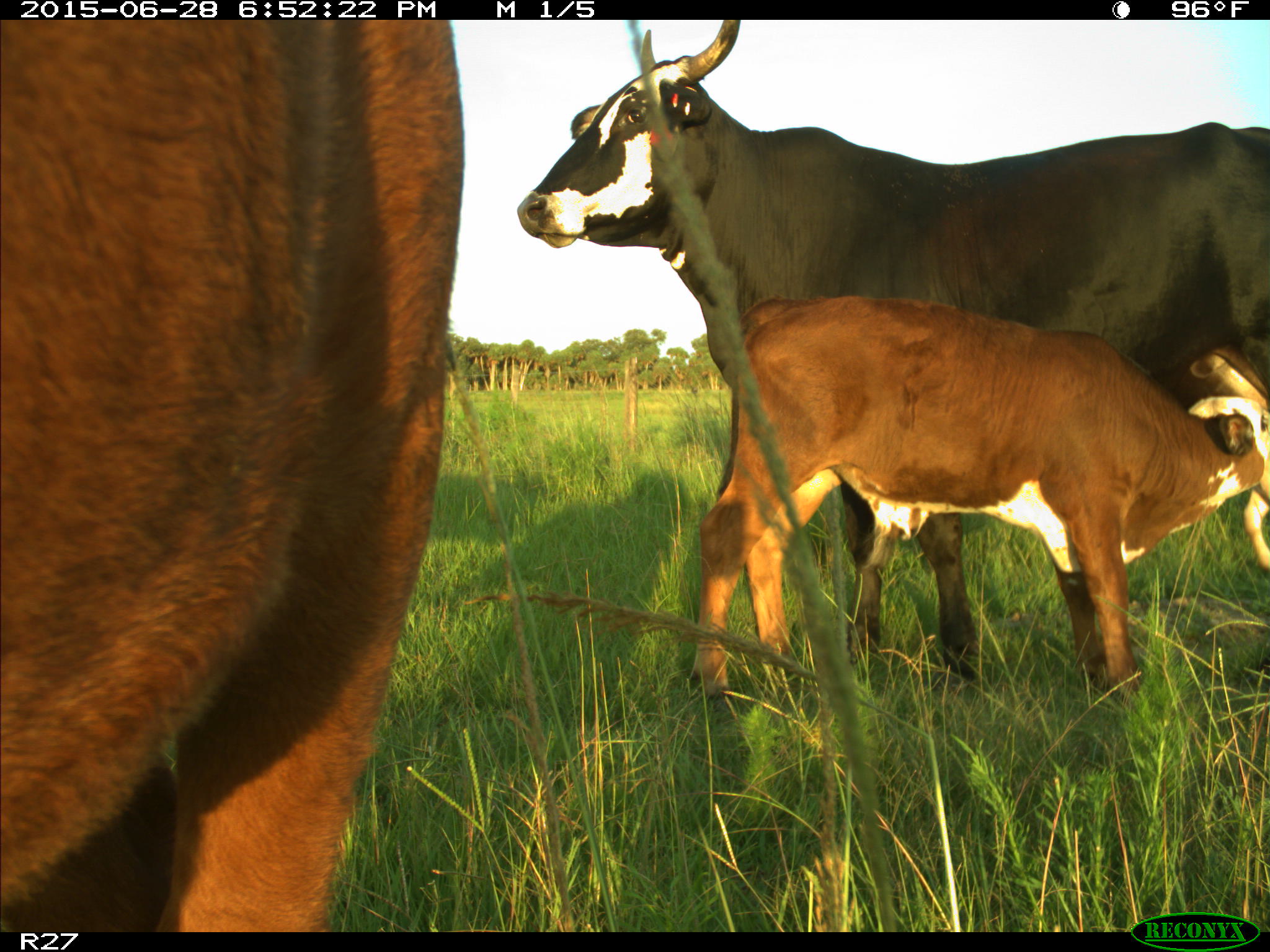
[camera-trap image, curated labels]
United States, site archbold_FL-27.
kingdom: Animalia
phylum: Chordata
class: Mammalia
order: Artiodactyla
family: Bovidae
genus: Bos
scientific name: Bos taurus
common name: domestic cow